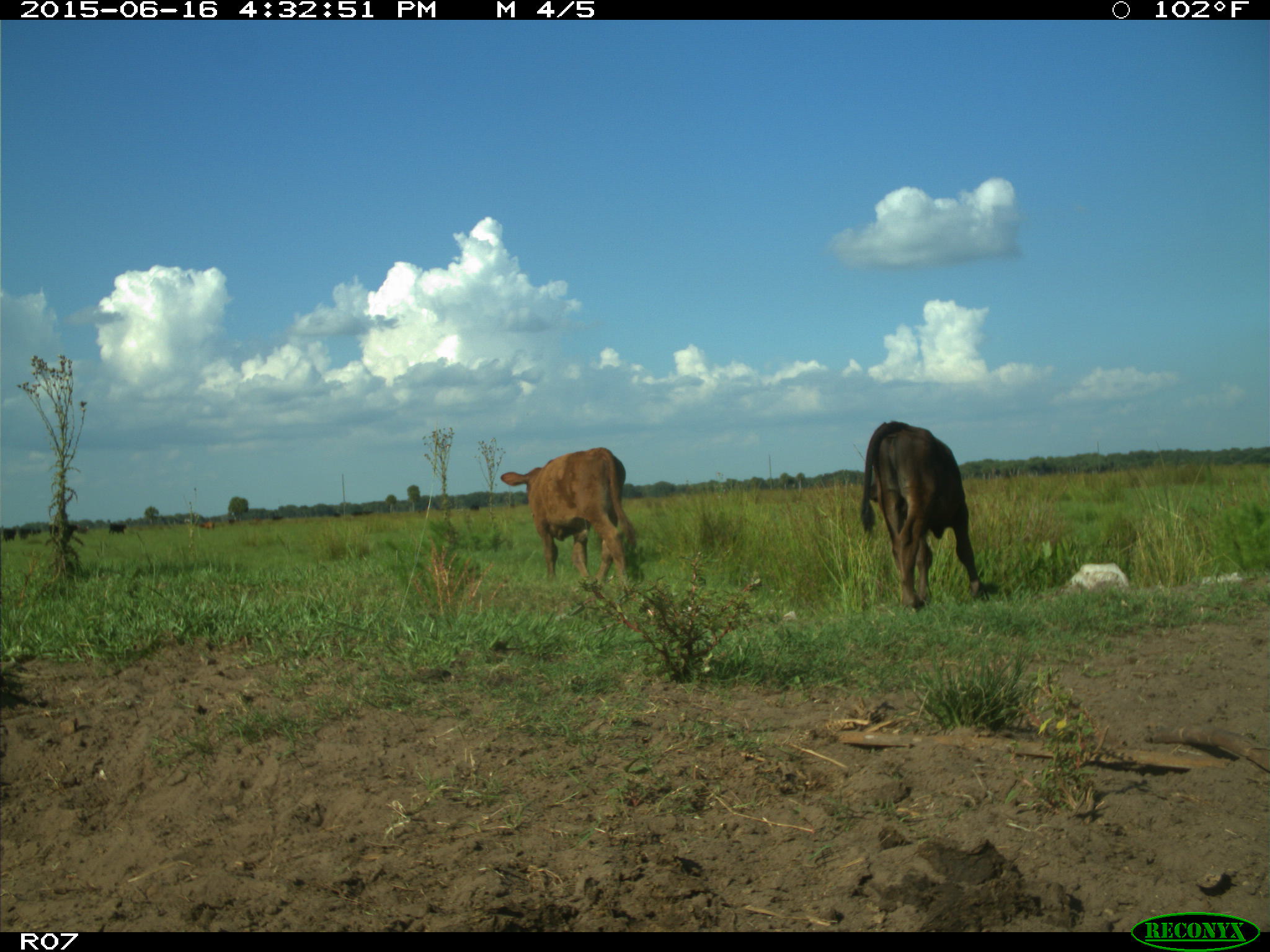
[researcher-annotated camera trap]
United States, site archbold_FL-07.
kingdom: Animalia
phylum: Chordata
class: Mammalia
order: Artiodactyla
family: Bovidae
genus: Bos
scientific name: Bos taurus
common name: domestic cow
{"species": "Bos taurus (domestic cow)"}